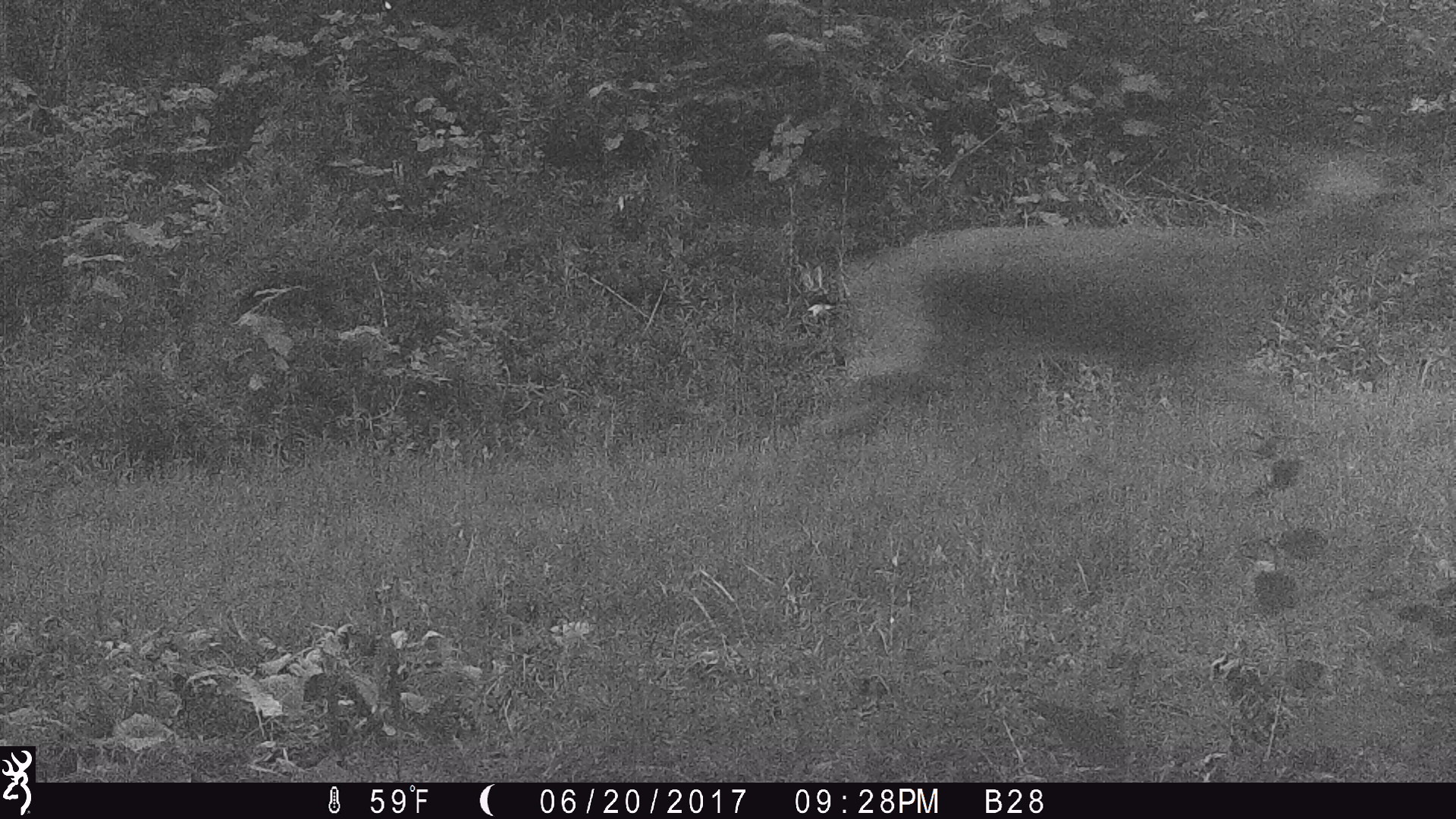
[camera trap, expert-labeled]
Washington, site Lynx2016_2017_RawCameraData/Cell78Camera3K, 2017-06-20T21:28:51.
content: unidentified animal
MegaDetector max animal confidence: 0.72